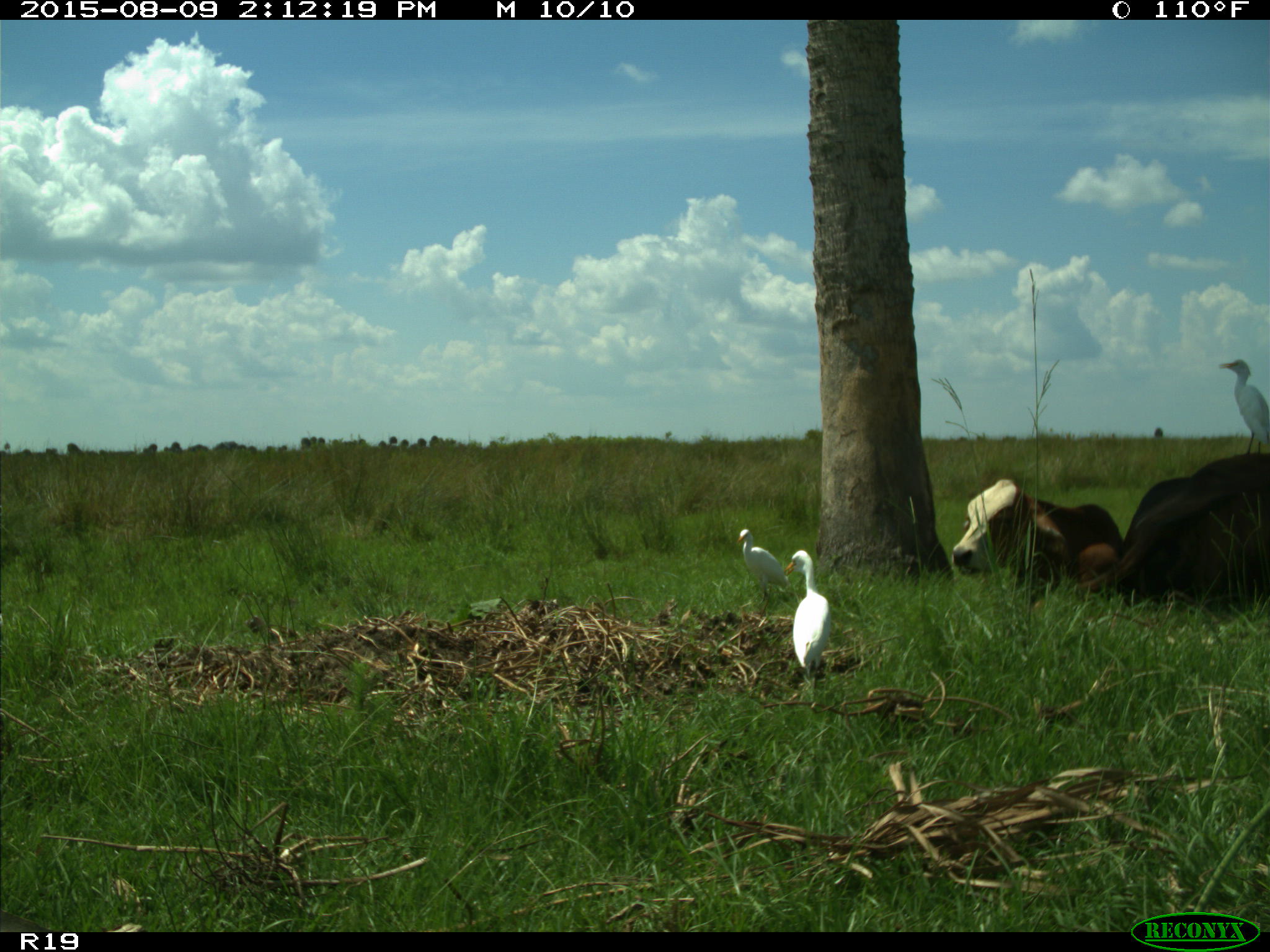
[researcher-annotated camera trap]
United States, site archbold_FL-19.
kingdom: Animalia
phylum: Chordata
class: Mammalia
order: Artiodactyla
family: Bovidae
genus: Bos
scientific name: Bos taurus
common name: domestic cow